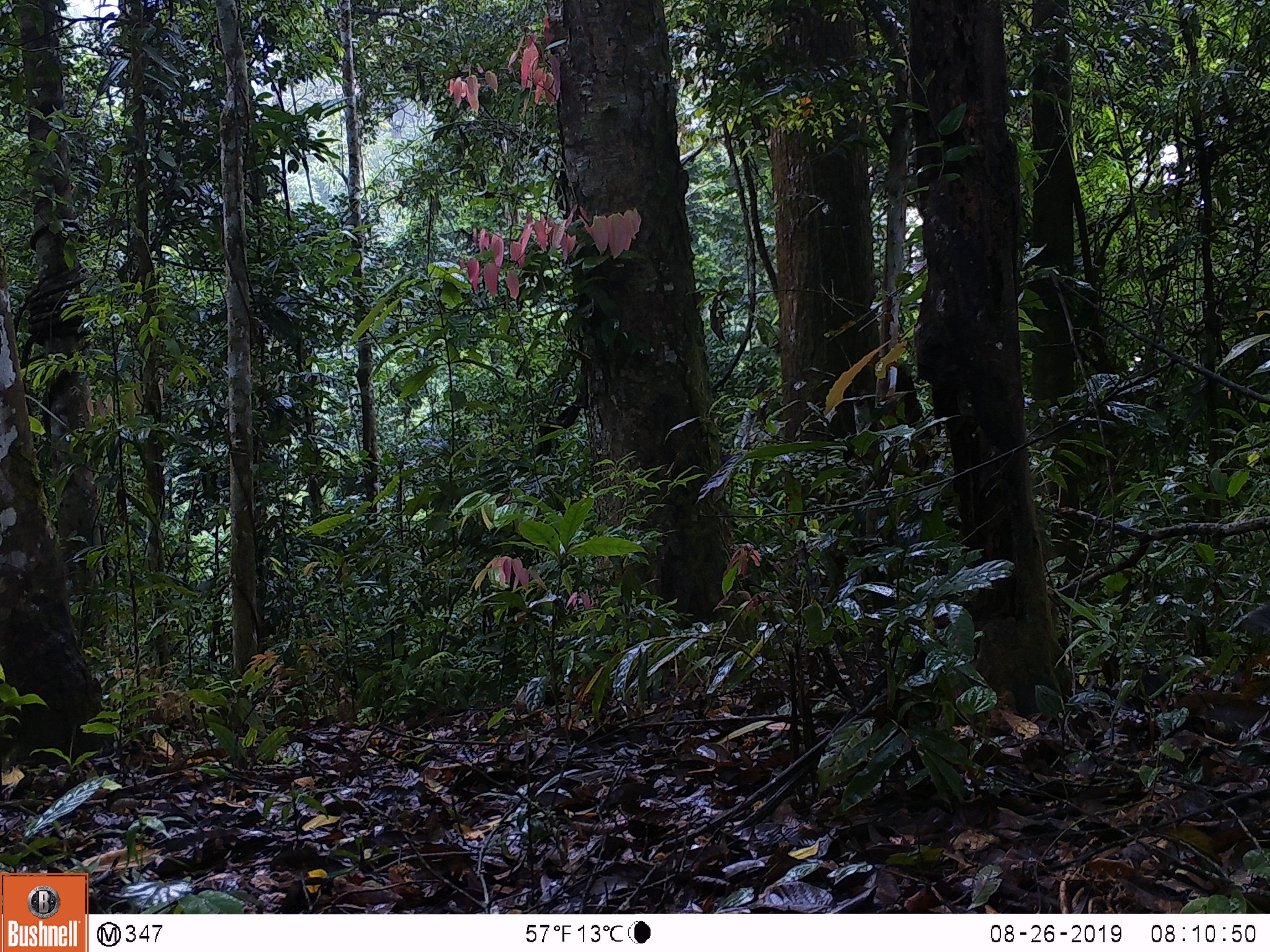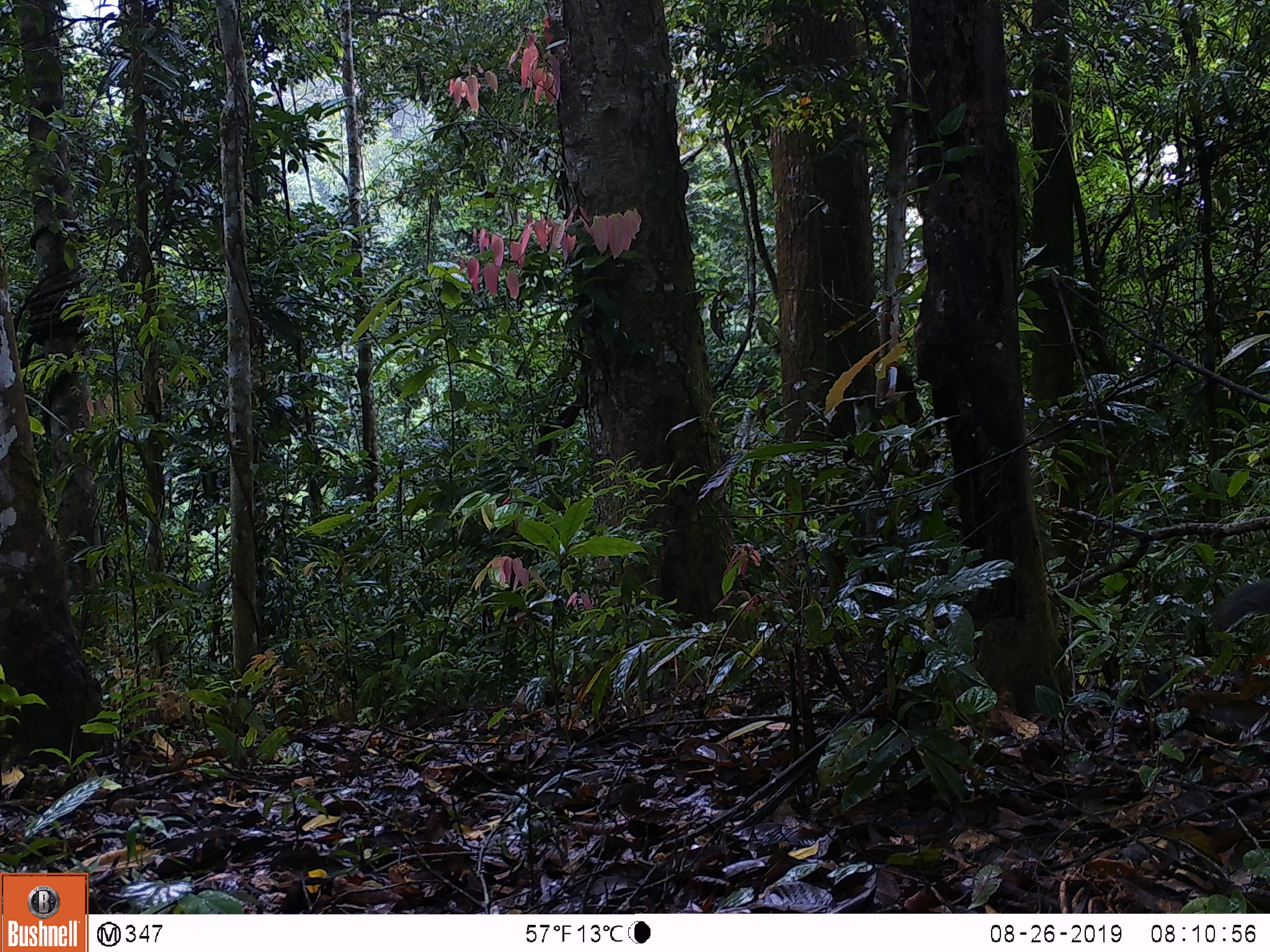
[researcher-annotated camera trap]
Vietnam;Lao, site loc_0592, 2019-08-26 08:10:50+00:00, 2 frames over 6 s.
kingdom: Animalia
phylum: Chordata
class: Mammalia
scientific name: Mammalia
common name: mammal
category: unidentified small mammal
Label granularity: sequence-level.